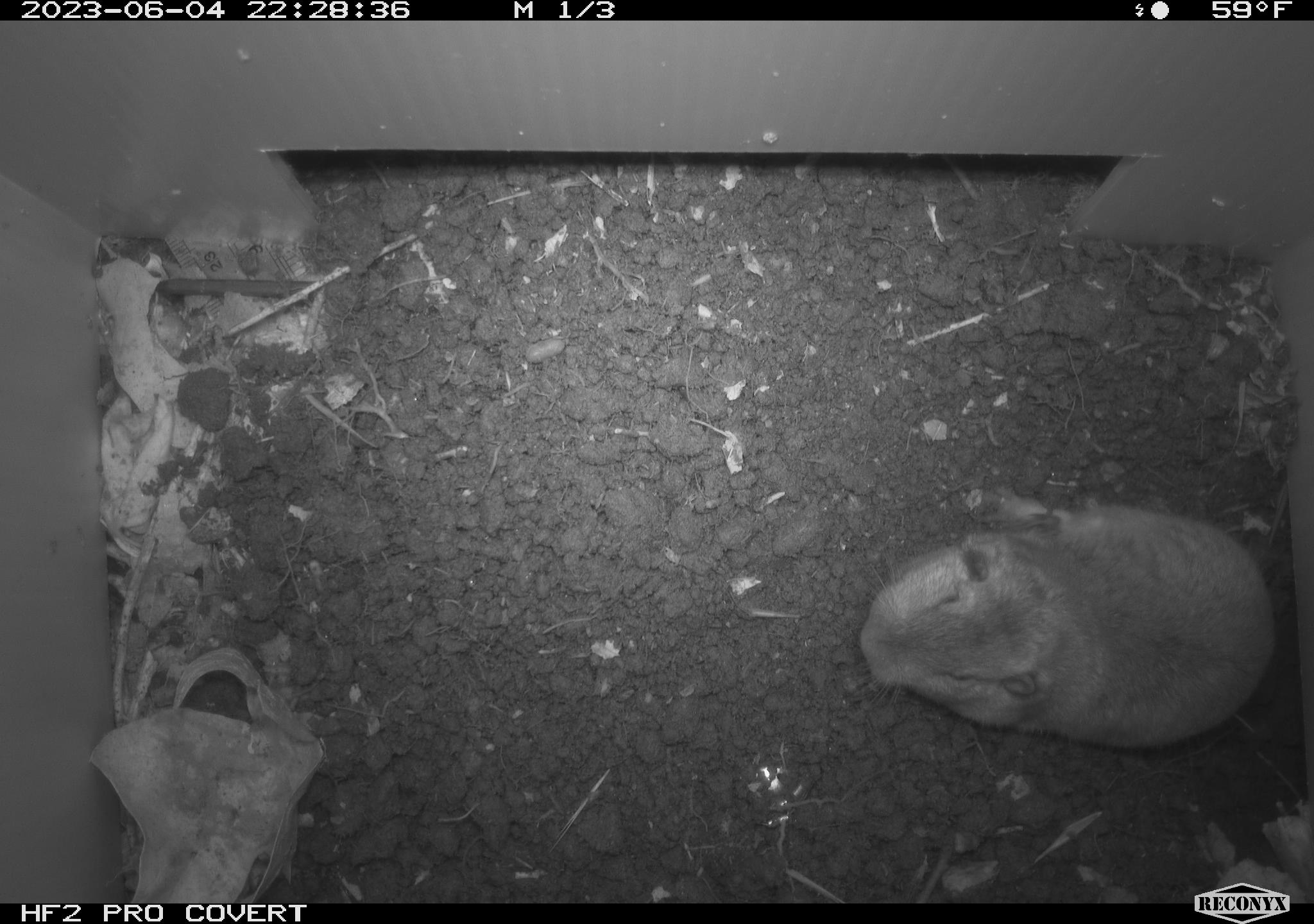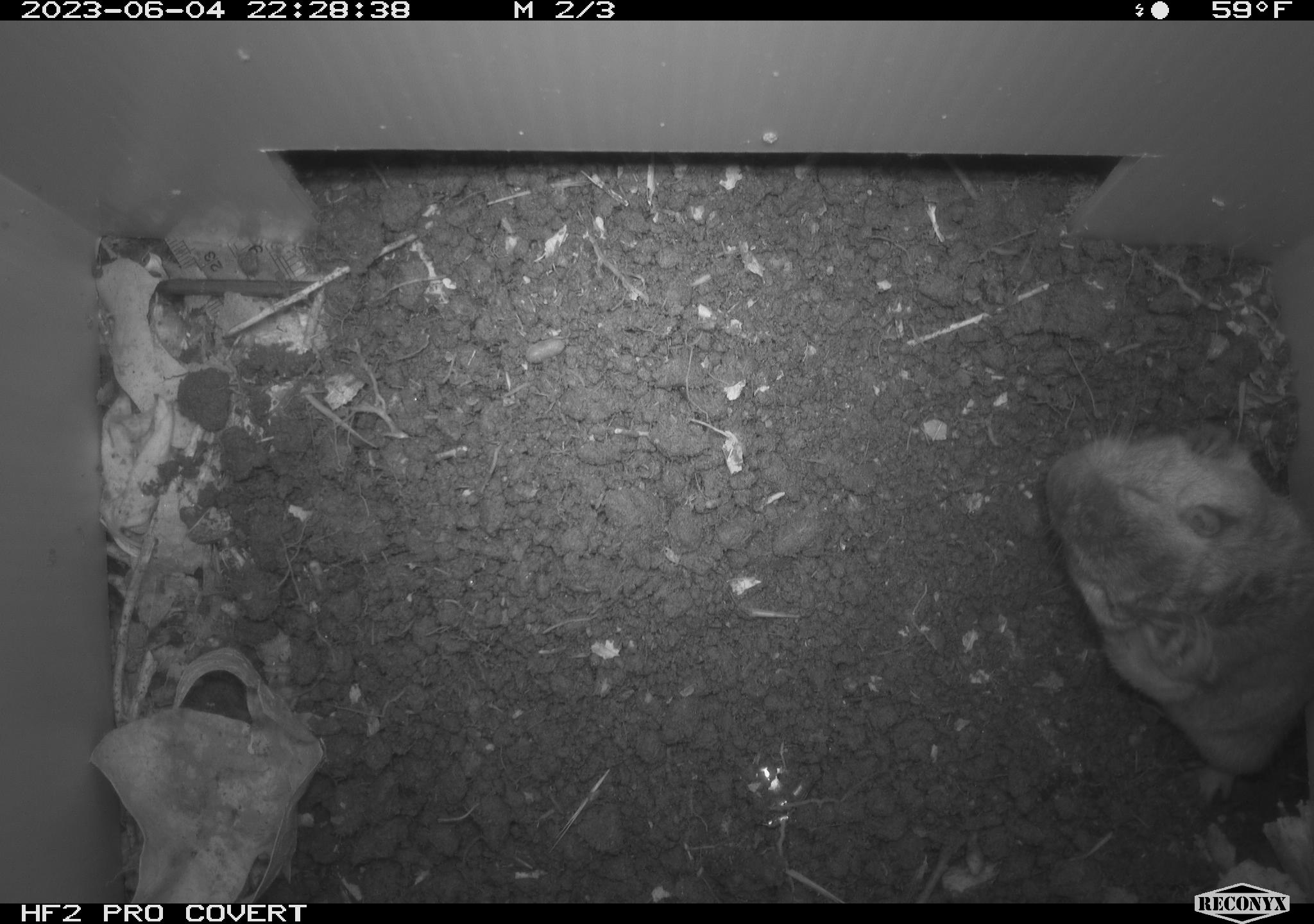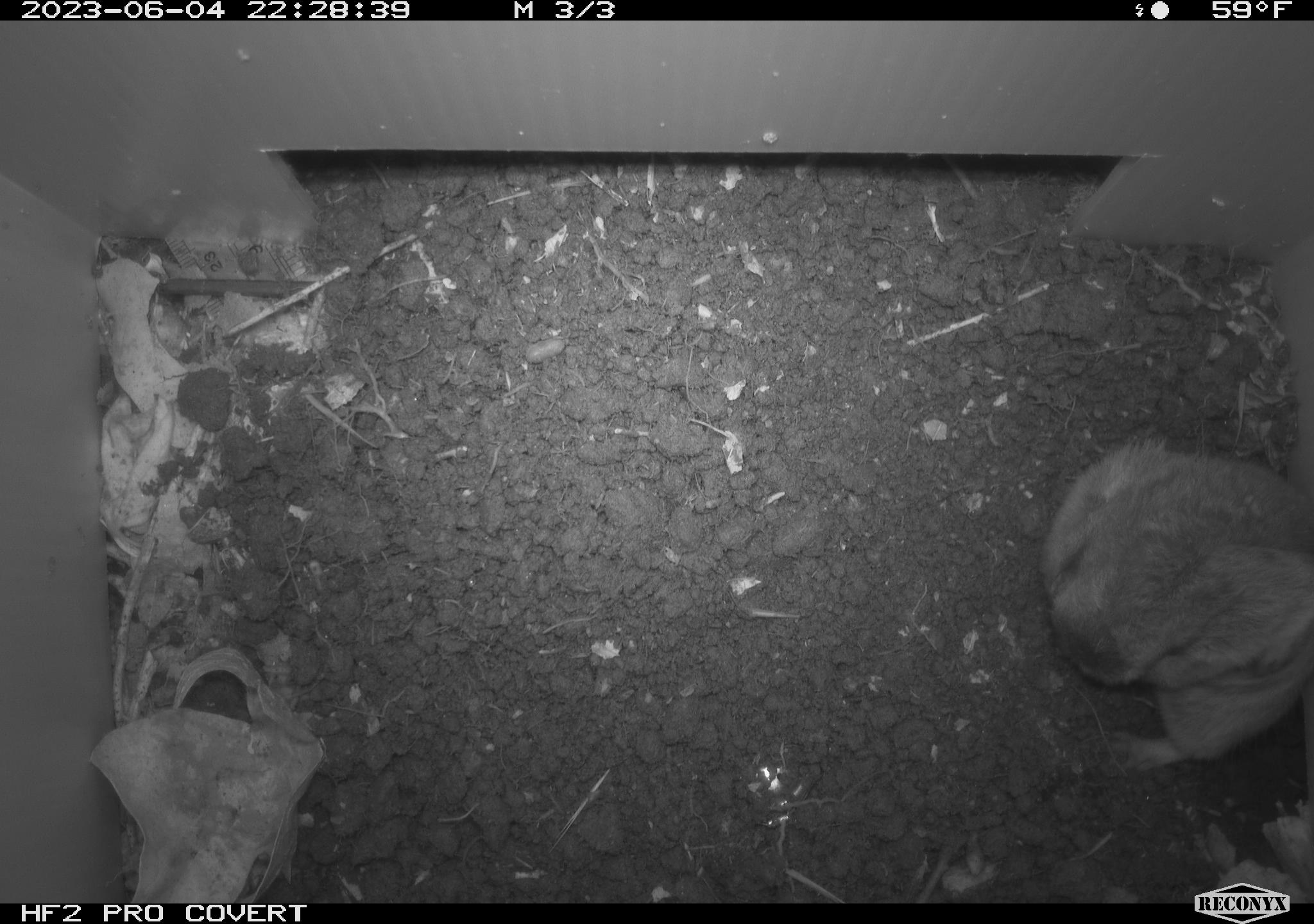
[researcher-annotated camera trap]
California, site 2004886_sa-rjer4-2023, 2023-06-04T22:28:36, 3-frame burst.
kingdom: Animalia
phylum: Chordata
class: Mammalia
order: Rodentia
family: Geomyidae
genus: Megascapheus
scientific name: Megascapheus bottae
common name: botta's pocket gopher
Botta's pocket gopher (Megascapheus bottae).